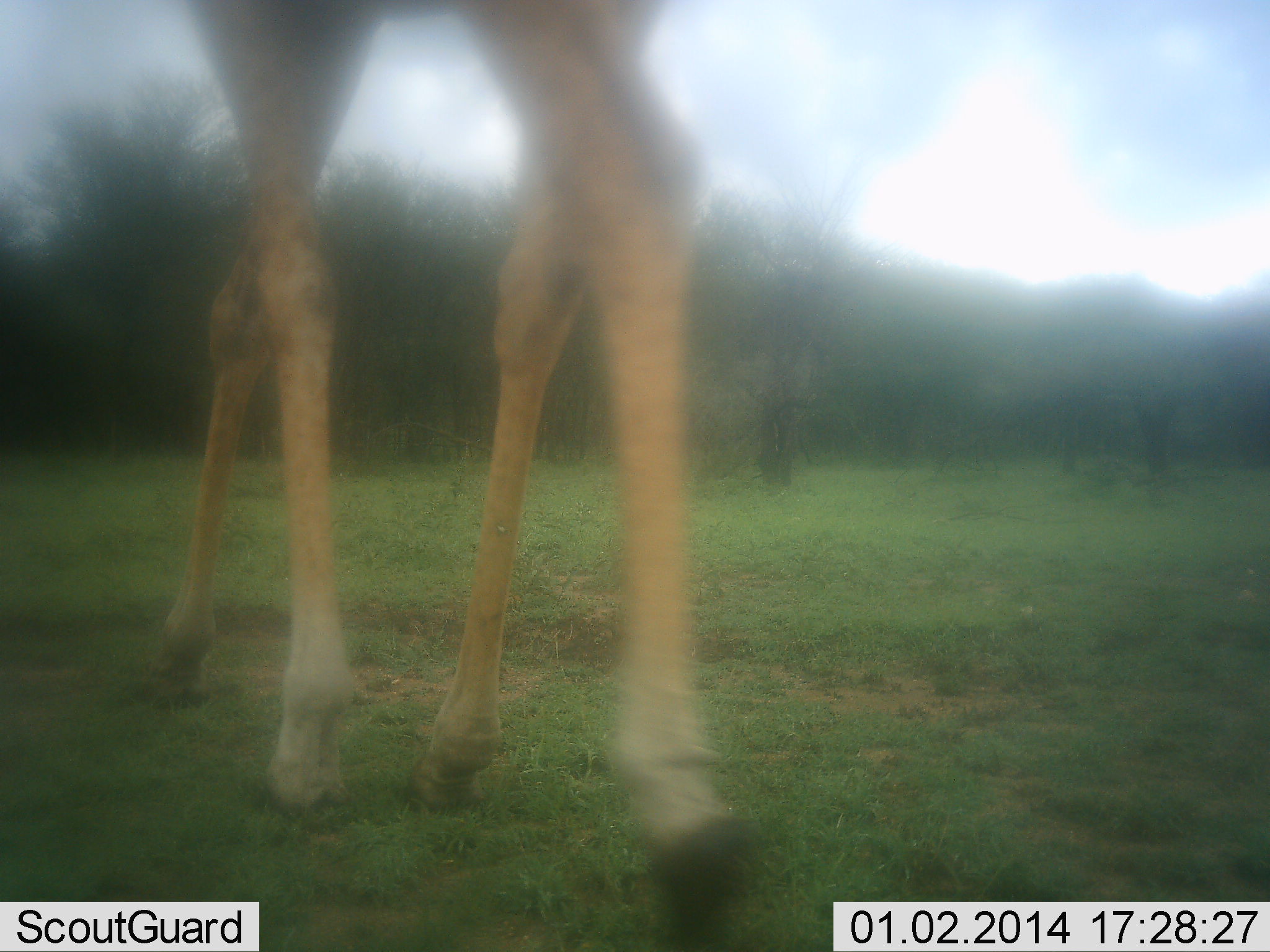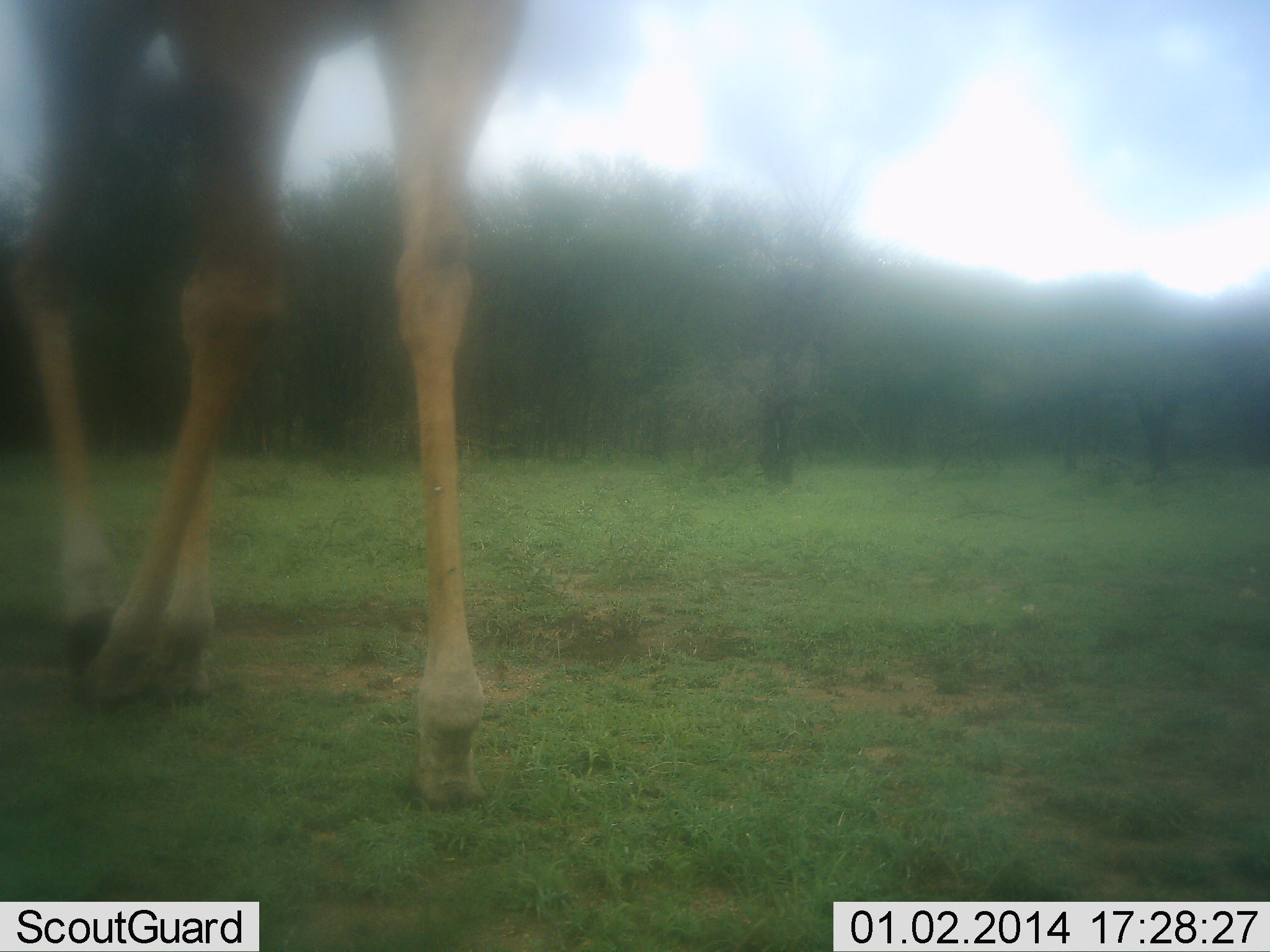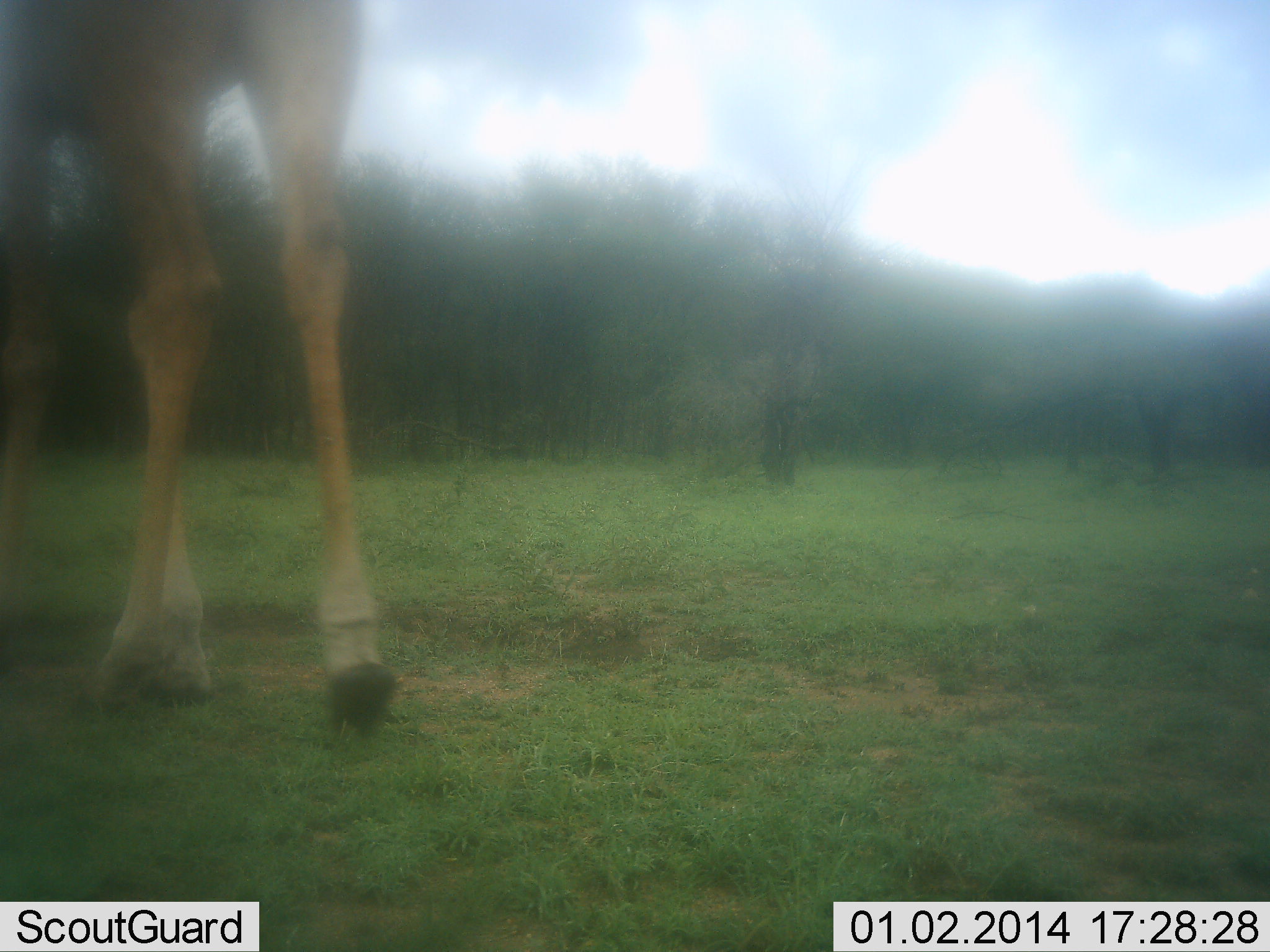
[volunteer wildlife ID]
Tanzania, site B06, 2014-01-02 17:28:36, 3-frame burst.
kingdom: Animalia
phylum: Chordata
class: Mammalia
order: Artiodactyla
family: Giraffidae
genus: Giraffa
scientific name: Giraffa camelopardalis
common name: giraffe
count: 1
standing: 10%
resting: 0%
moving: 90%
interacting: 0%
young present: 0%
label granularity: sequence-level